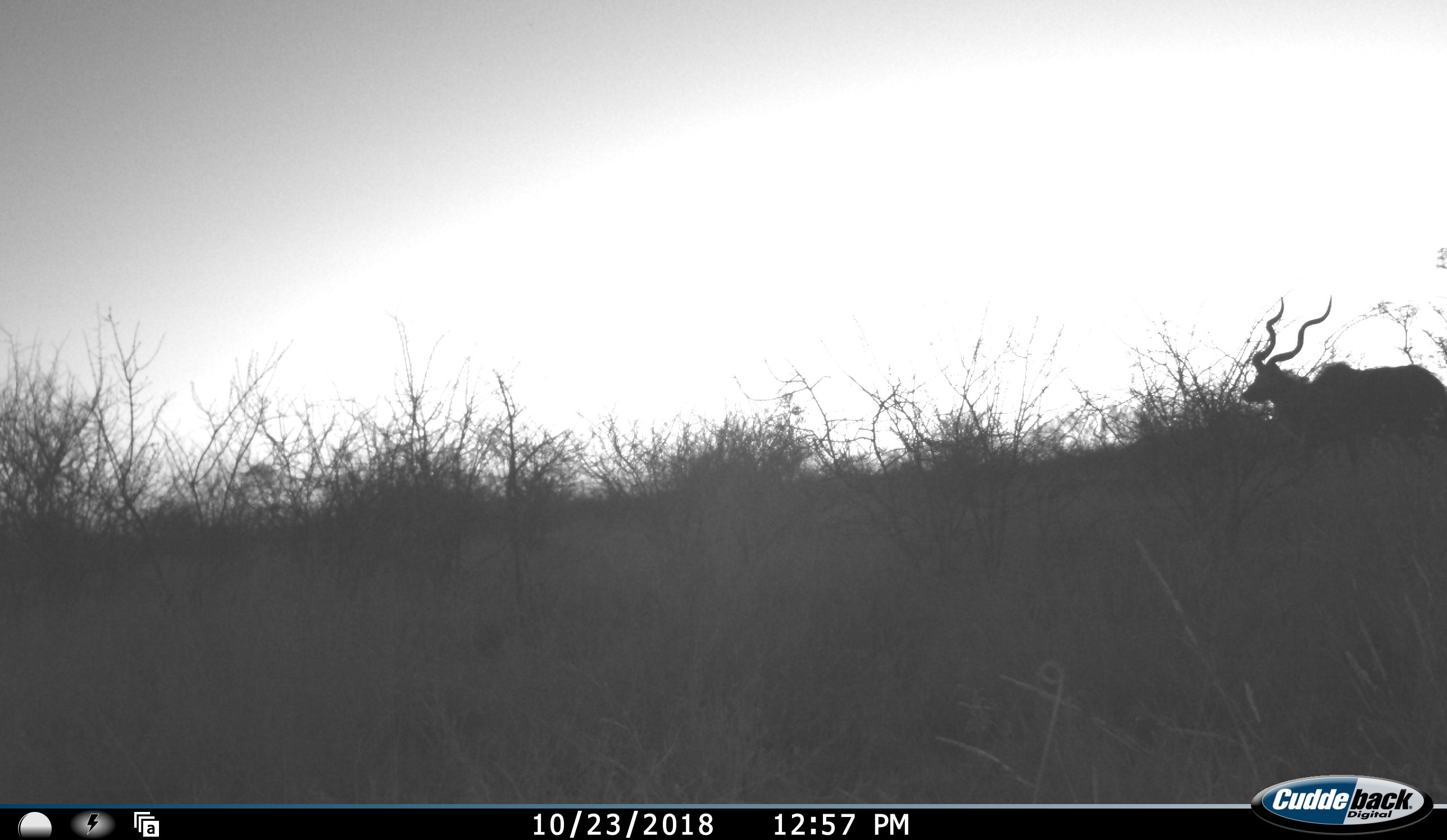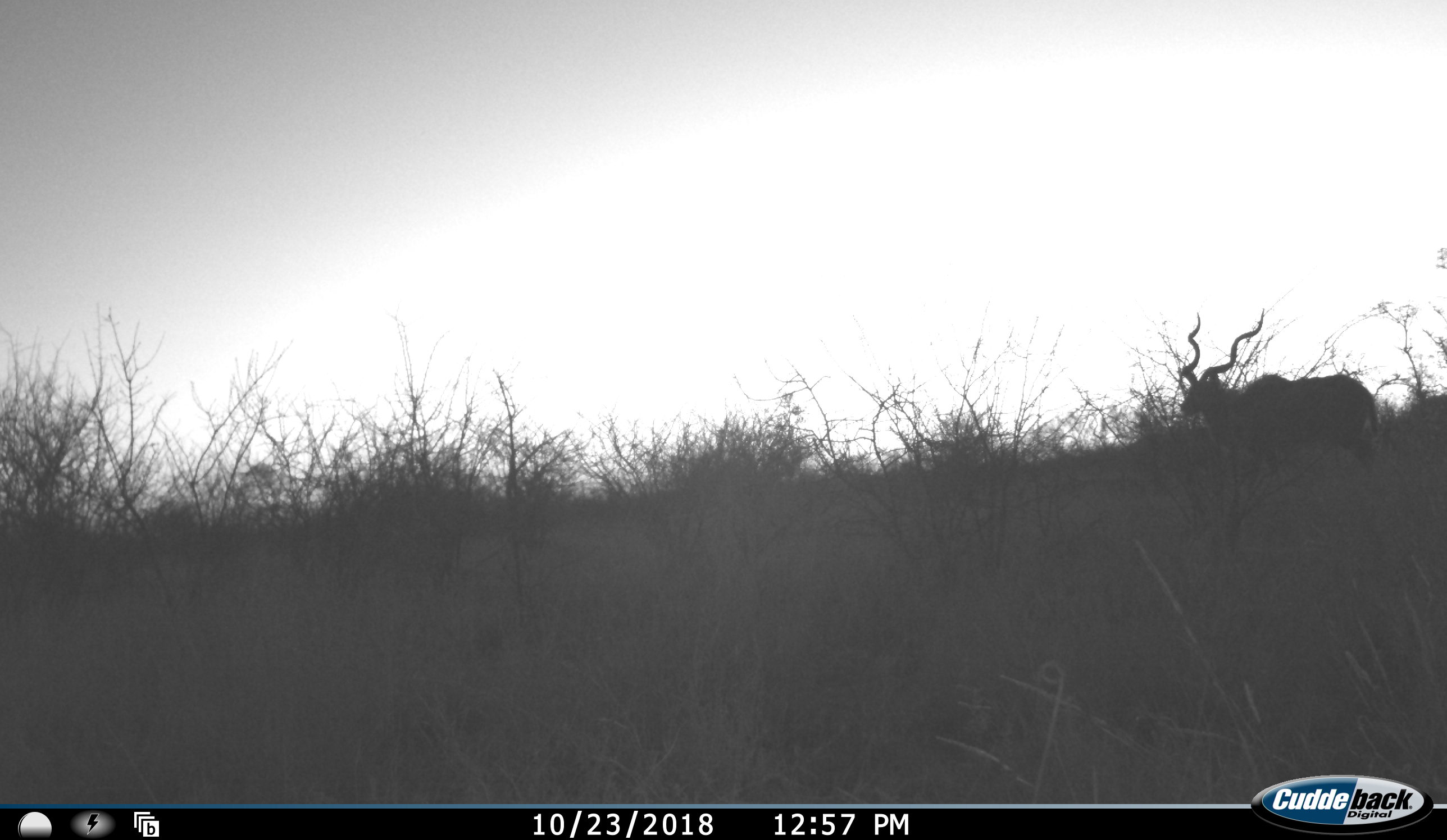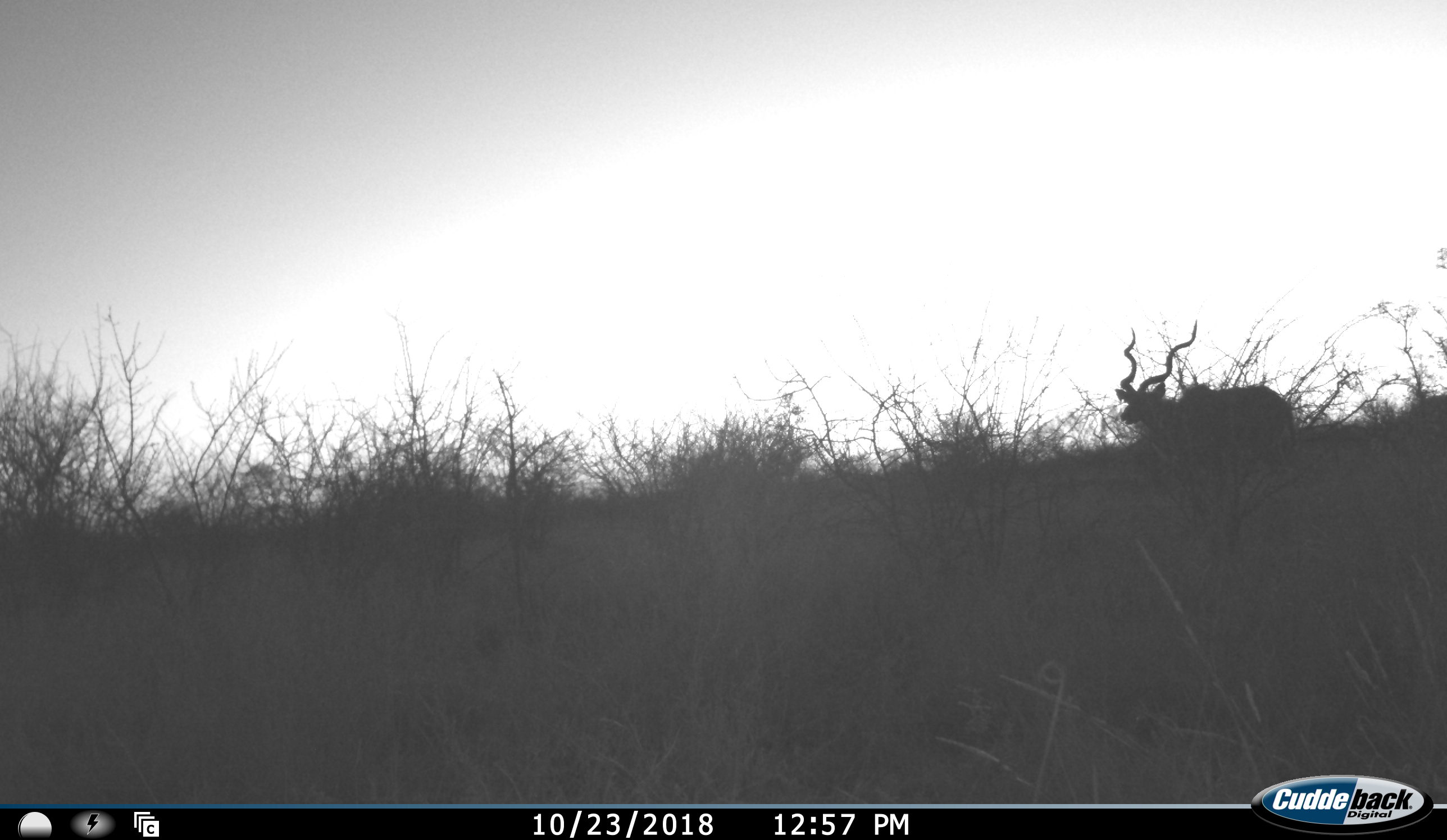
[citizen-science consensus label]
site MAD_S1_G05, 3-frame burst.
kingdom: Animalia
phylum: Chordata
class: Mammalia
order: Artiodactyla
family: Bovidae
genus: Tragelaphus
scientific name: Tragelaphus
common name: kudu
Kudu (Tragelaphus), count 1. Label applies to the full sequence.